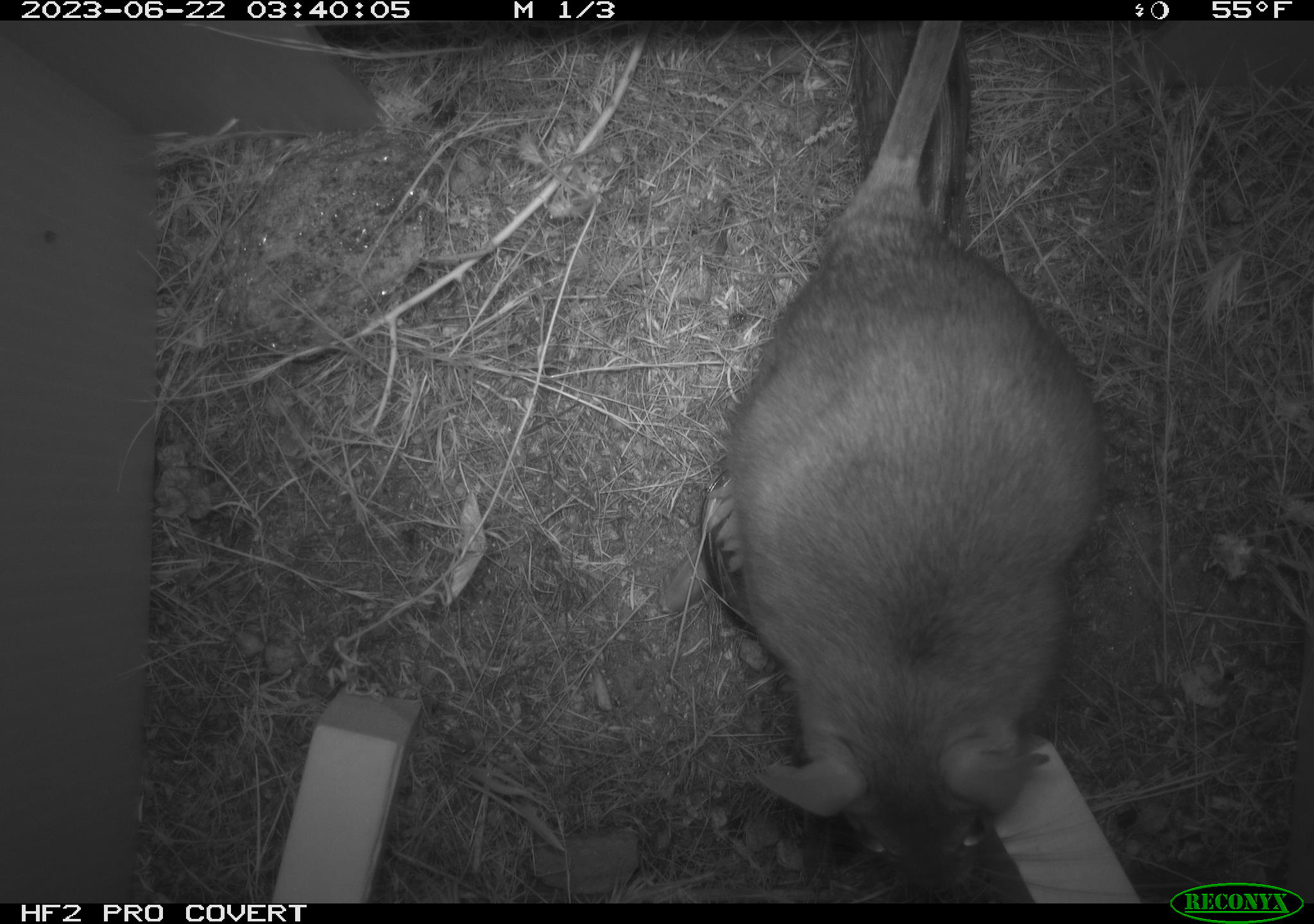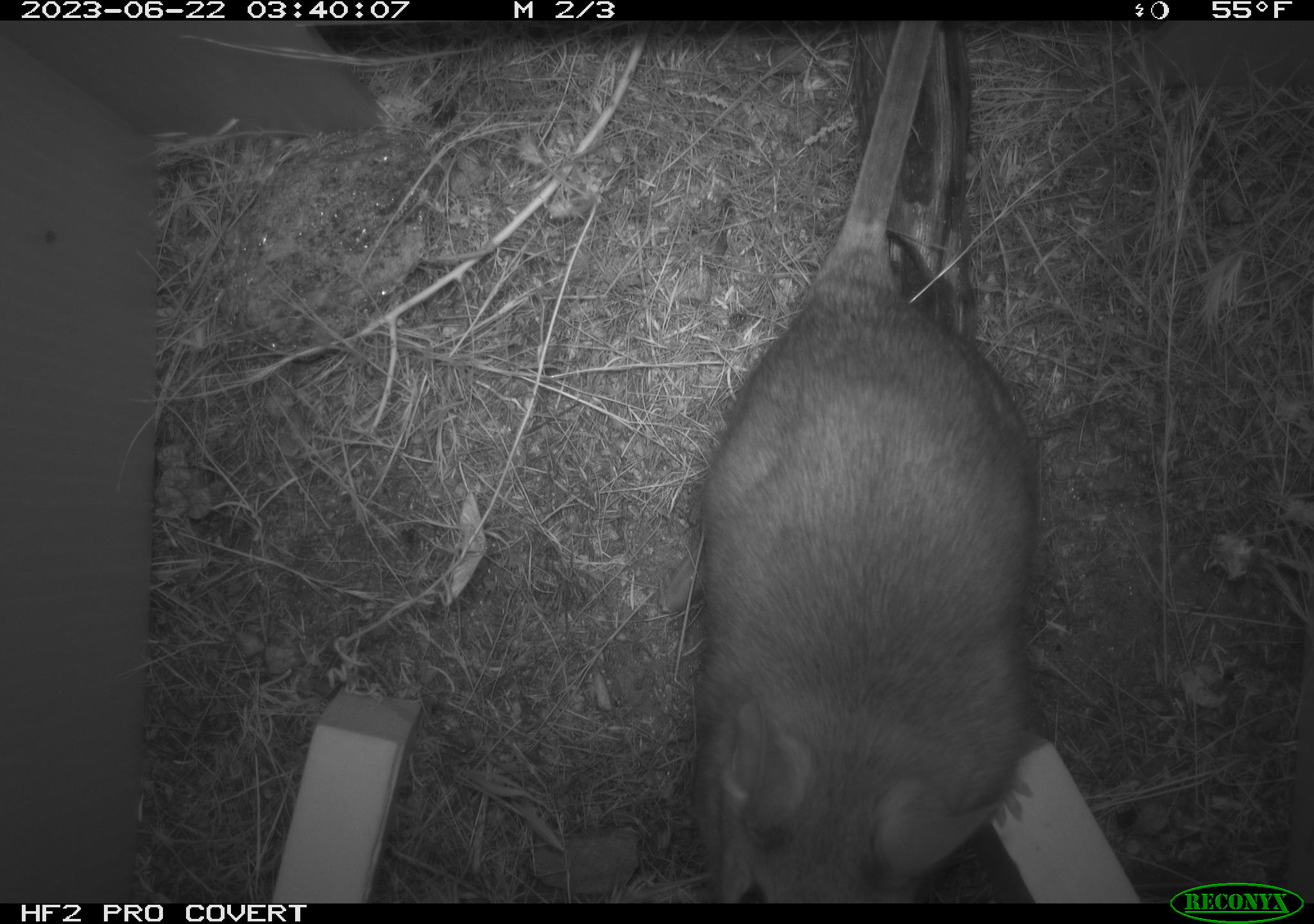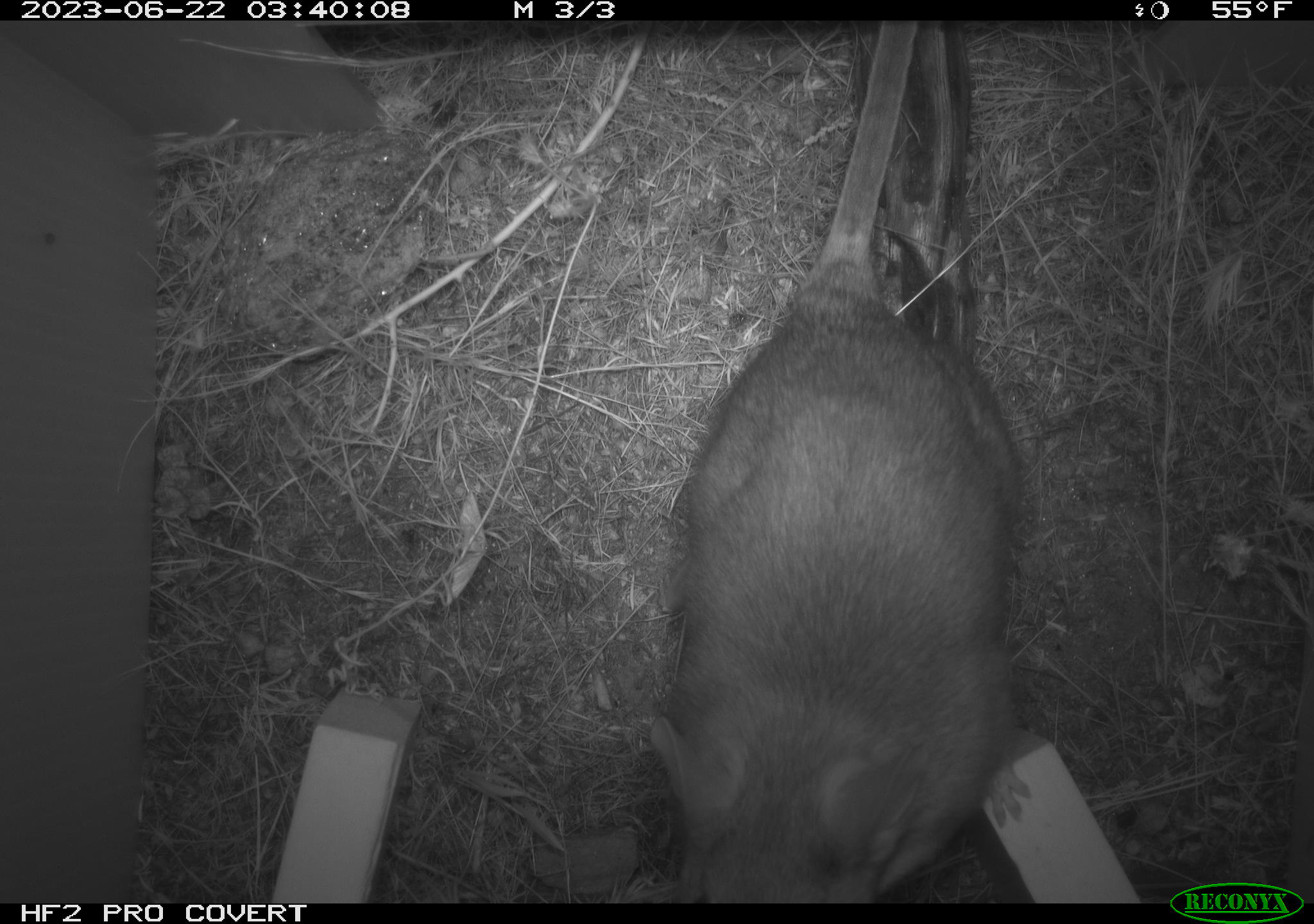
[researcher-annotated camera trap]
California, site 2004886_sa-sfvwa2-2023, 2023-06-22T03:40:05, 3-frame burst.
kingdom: Animalia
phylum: Chordata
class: Mammalia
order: Rodentia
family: Cricetidae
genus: Neotoma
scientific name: Neotoma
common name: pack rat or woodrat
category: neotoma species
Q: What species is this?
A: Neotoma species (pack rat or woodrat) (Neotoma).